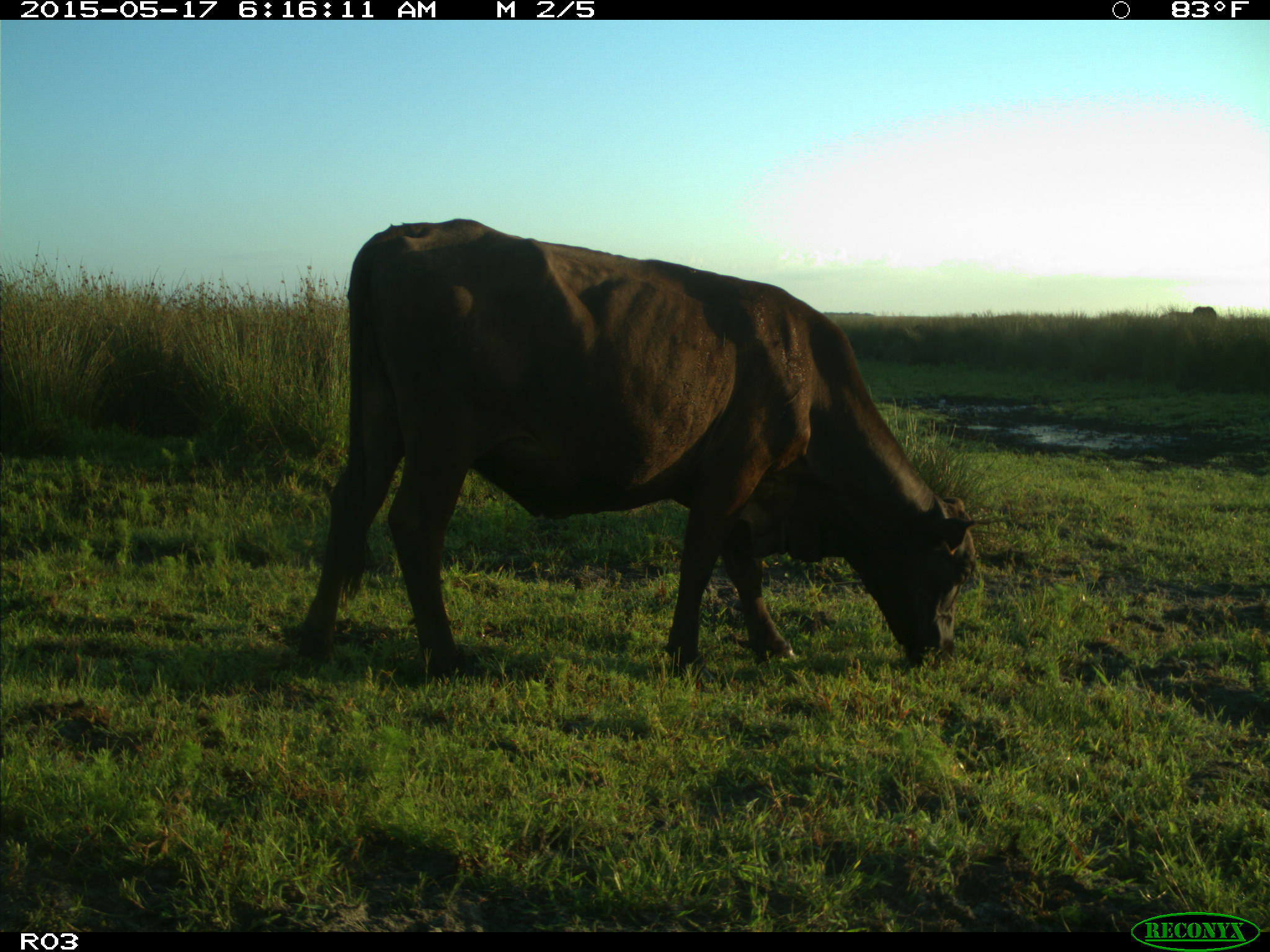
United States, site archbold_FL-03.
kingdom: Animalia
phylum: Chordata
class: Mammalia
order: Artiodactyla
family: Bovidae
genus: Bos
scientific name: Bos taurus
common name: domestic cow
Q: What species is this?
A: Bos taurus (domestic cow).